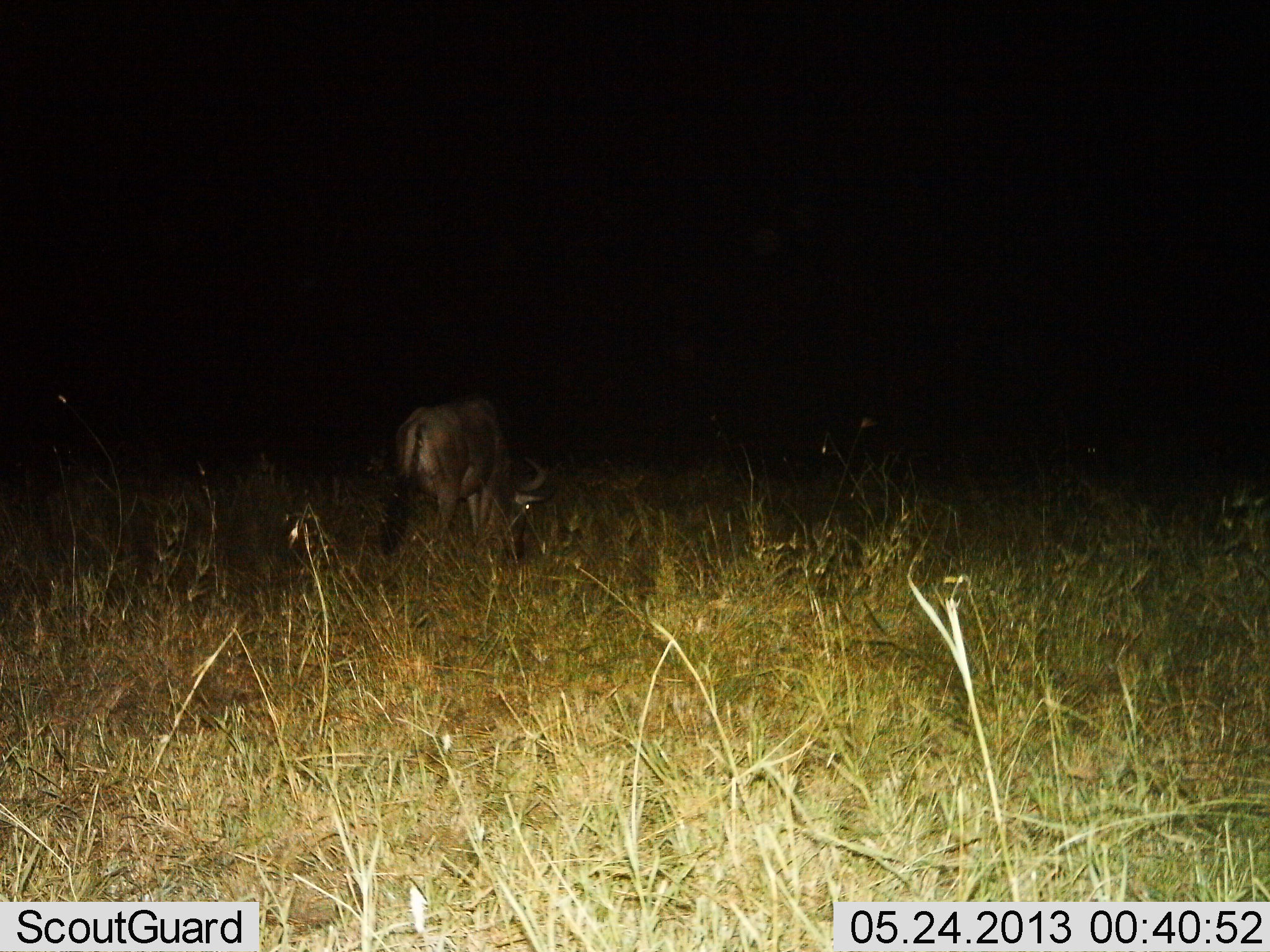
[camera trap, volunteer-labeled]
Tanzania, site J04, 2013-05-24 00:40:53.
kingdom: Animalia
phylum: Chordata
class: Mammalia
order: Artiodactyla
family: Bovidae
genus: Connochaetes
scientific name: Connochaetes taurinus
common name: blue wildebeest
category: wildebeest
Wildebeest (blue wildebeest) (Connochaetes taurinus), count 1. Behavior (volunteer vote fractions): standing 25%, resting 0%, moving 0%, interacting 0%. Young present (vote fraction): 0%. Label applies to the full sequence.